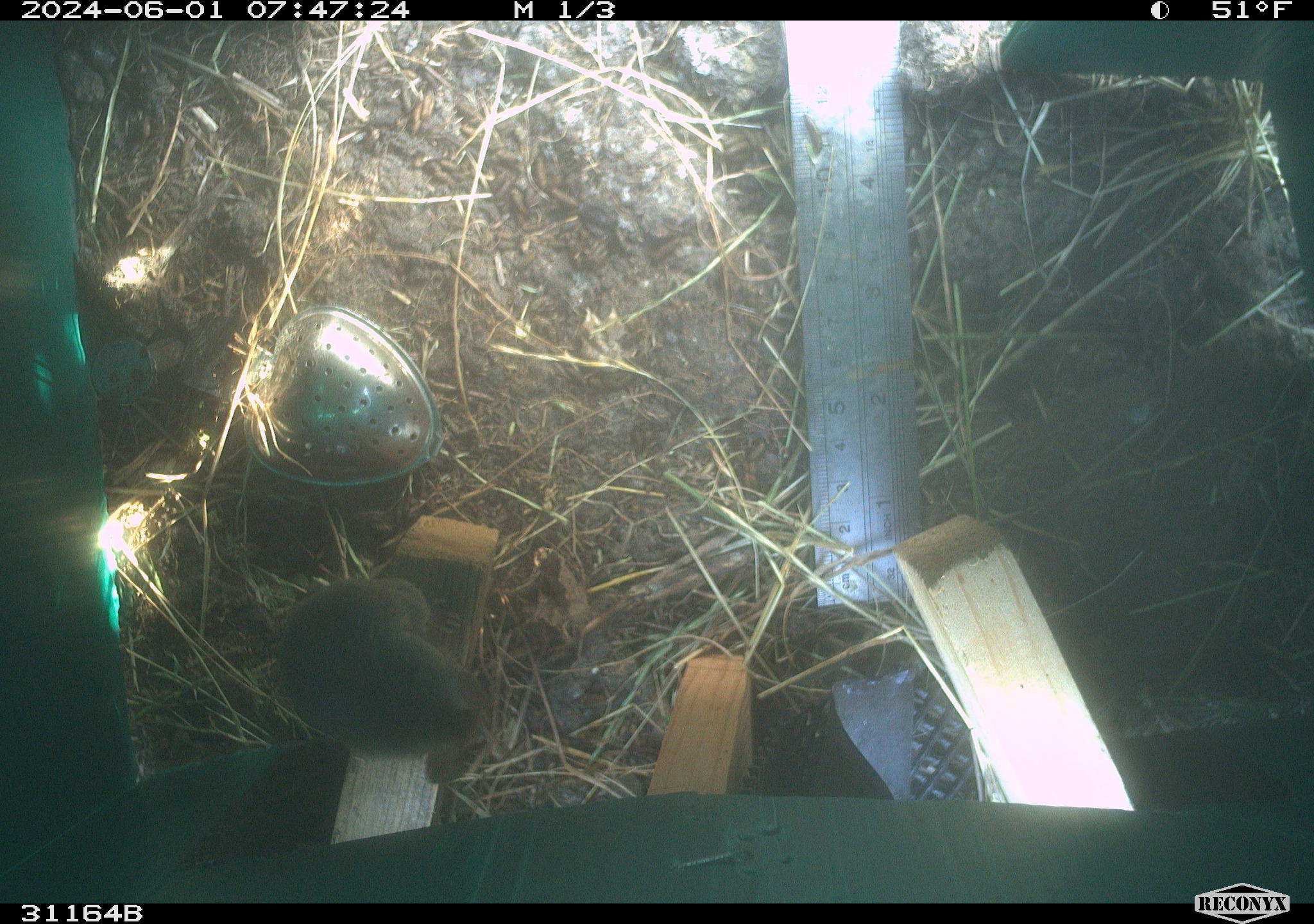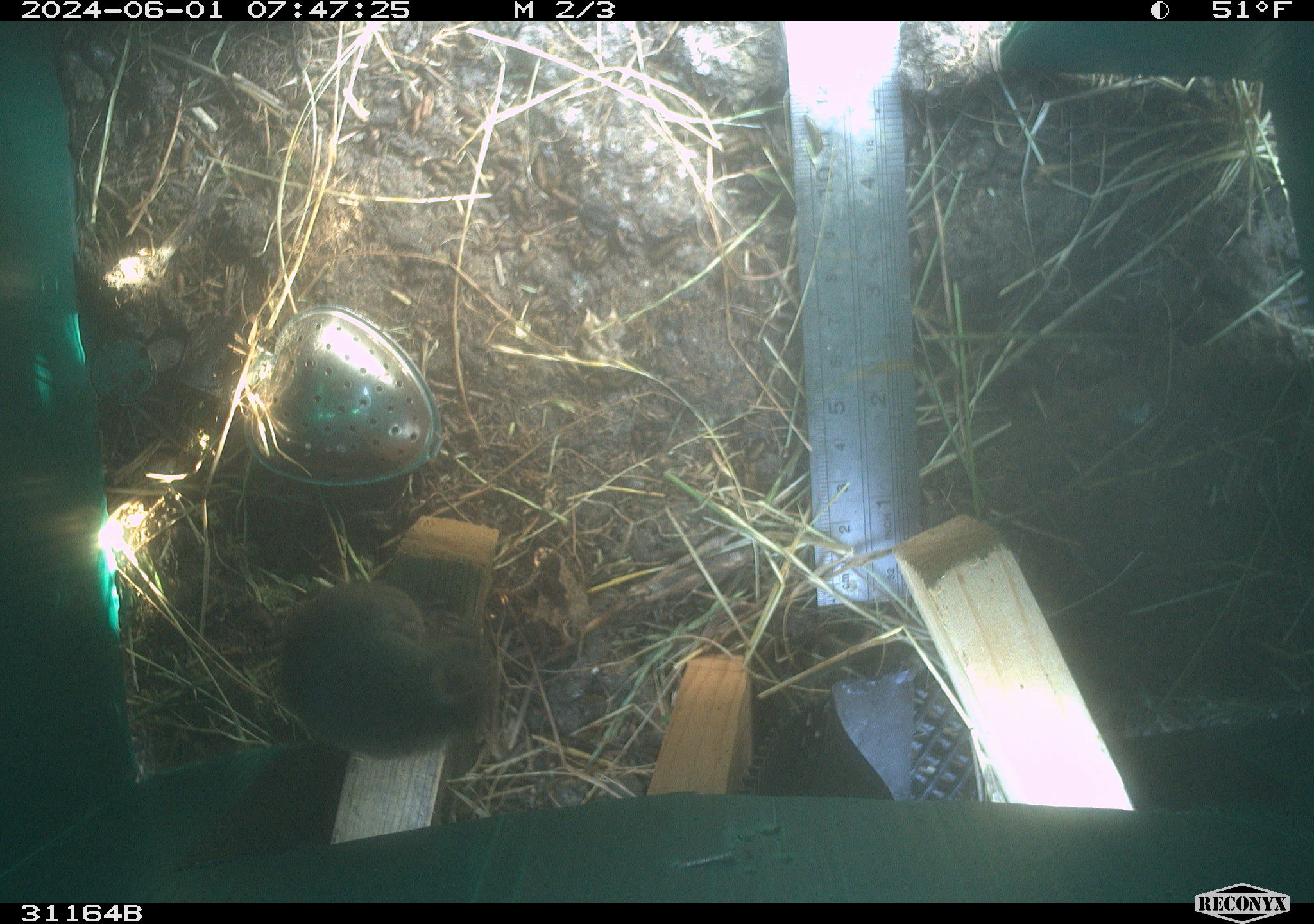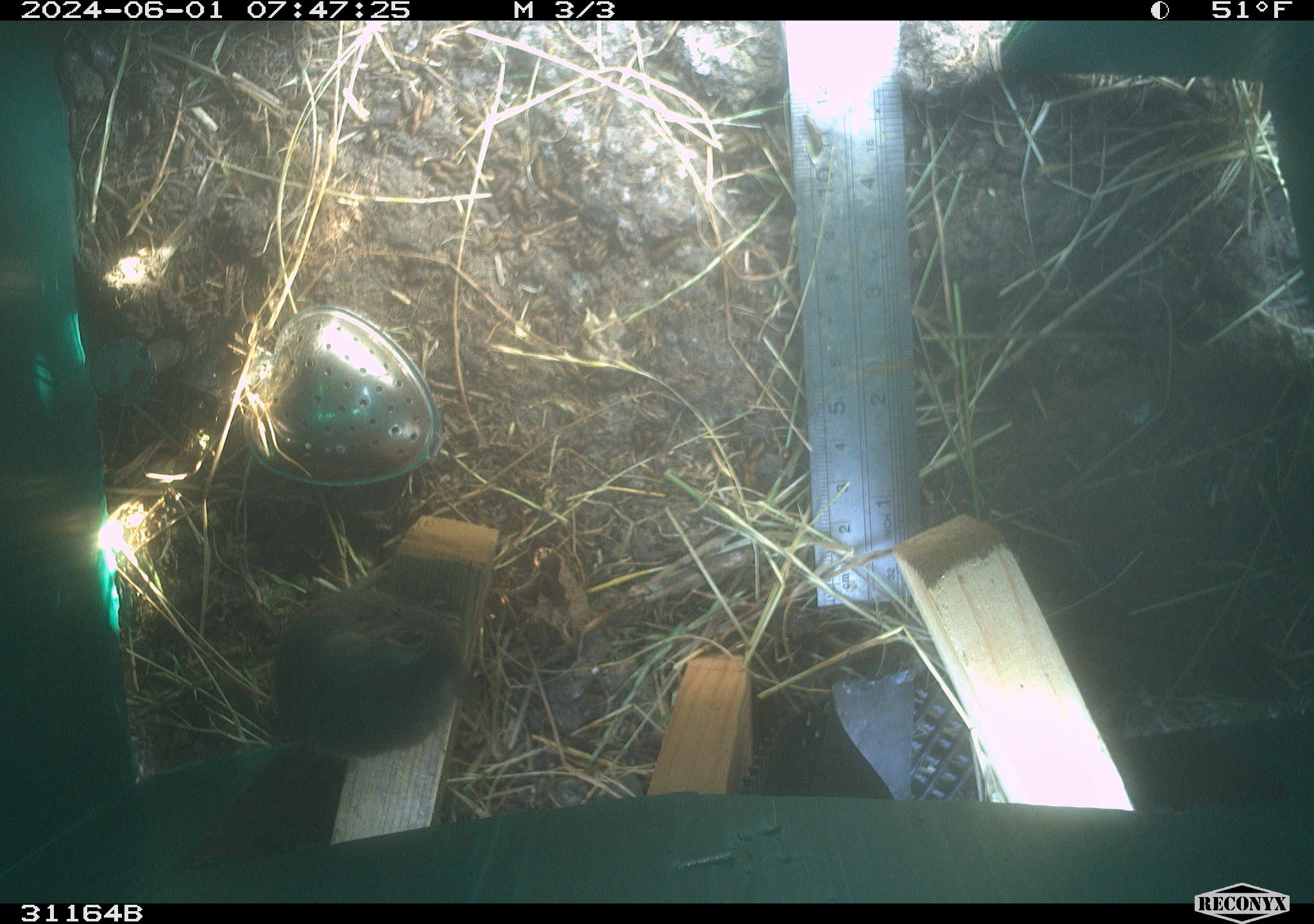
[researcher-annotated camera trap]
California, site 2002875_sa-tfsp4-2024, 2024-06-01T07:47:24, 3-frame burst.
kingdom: Animalia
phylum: Chordata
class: Mammalia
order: Rodentia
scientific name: Rodentia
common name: mouse species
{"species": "mouse species (Rodentia)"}